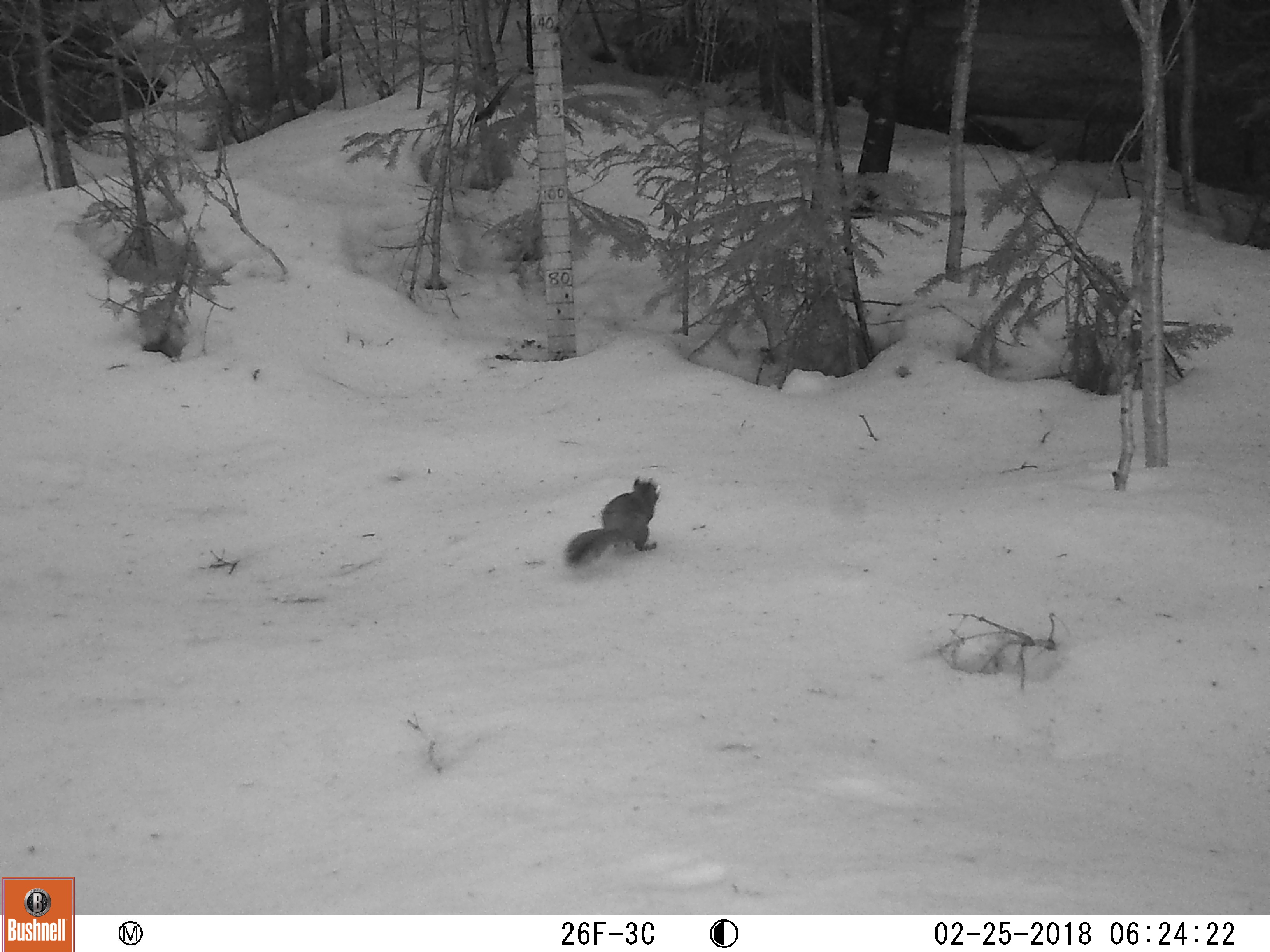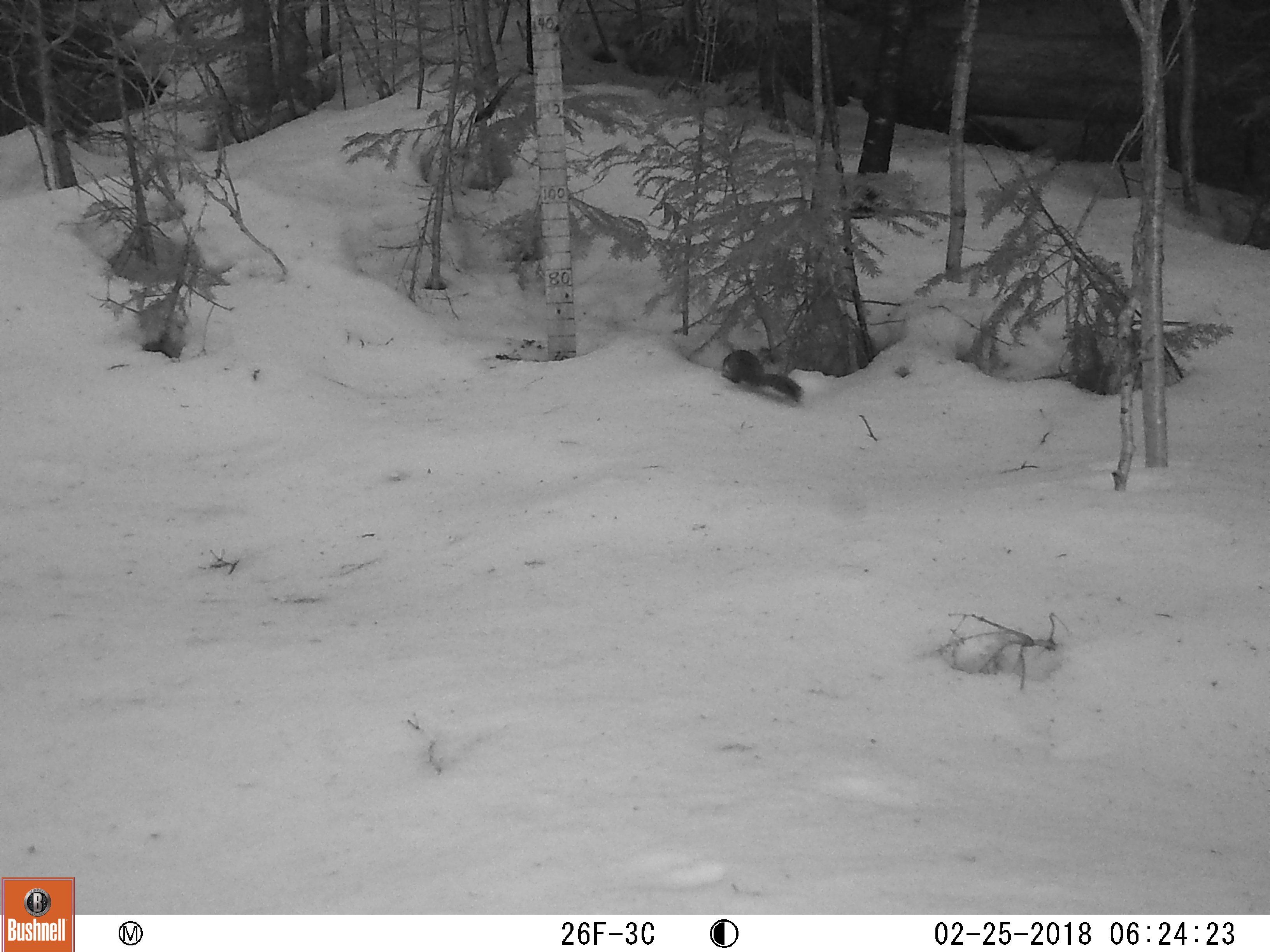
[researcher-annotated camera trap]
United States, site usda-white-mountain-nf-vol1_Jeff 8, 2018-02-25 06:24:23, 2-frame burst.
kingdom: Animalia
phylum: Chordata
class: Mammalia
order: Rodentia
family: Sciuridae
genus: Tamiasciurus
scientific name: Tamiasciurus hudsonicus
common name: red squirrel